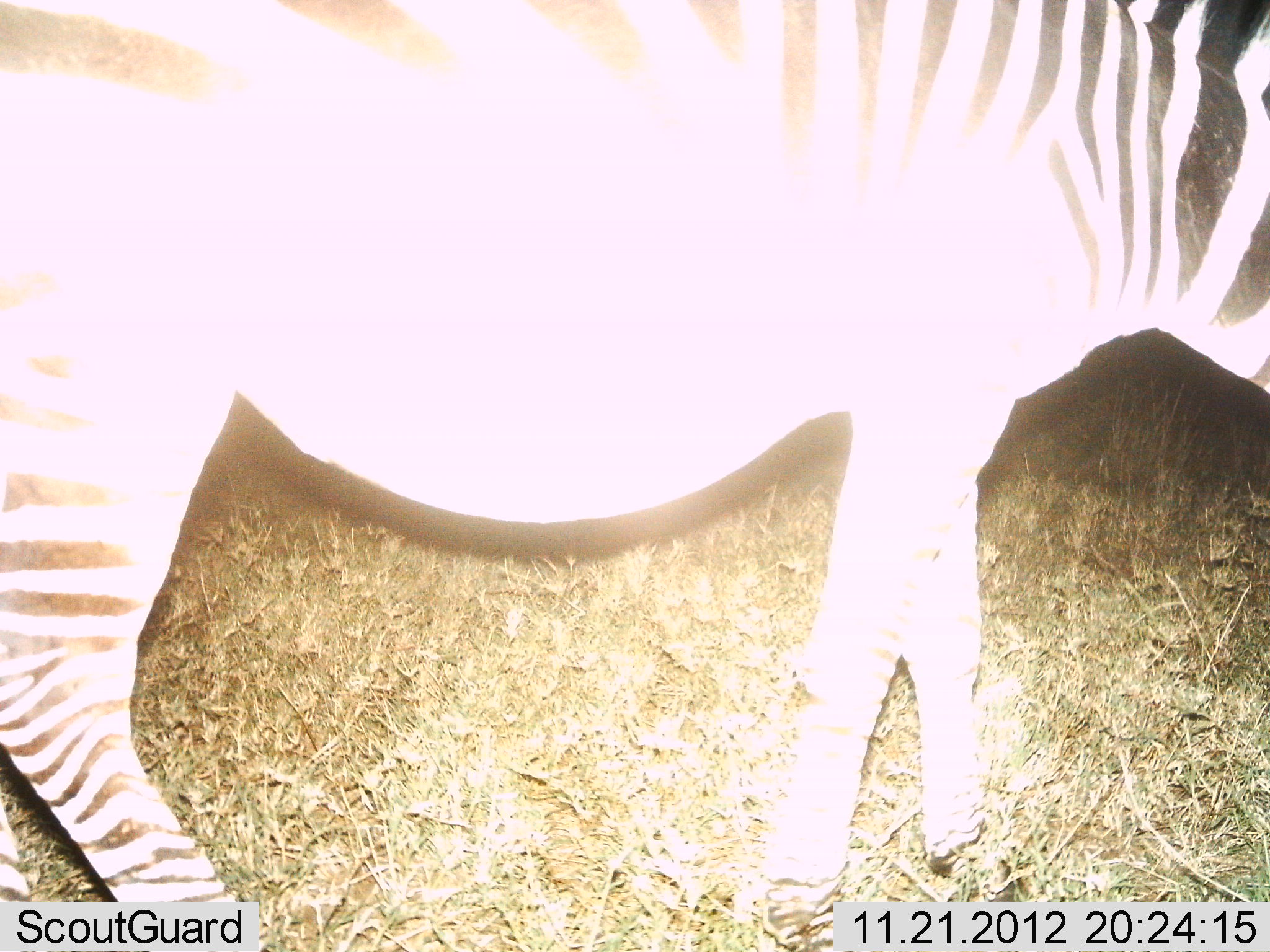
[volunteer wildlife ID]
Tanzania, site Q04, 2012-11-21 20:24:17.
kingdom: Animalia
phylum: Chordata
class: Mammalia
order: Perissodactyla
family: Equidae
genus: Equus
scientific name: Equus quagga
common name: plains zebra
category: zebra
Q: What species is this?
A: Zebra (plains zebra) (Equus quagga).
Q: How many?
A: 1.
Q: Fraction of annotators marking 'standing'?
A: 62%.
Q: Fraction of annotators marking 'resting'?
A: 0%.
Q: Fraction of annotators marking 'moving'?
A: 25%.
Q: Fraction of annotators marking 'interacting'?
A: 0%.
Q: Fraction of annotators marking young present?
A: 0%.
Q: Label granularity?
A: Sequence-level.